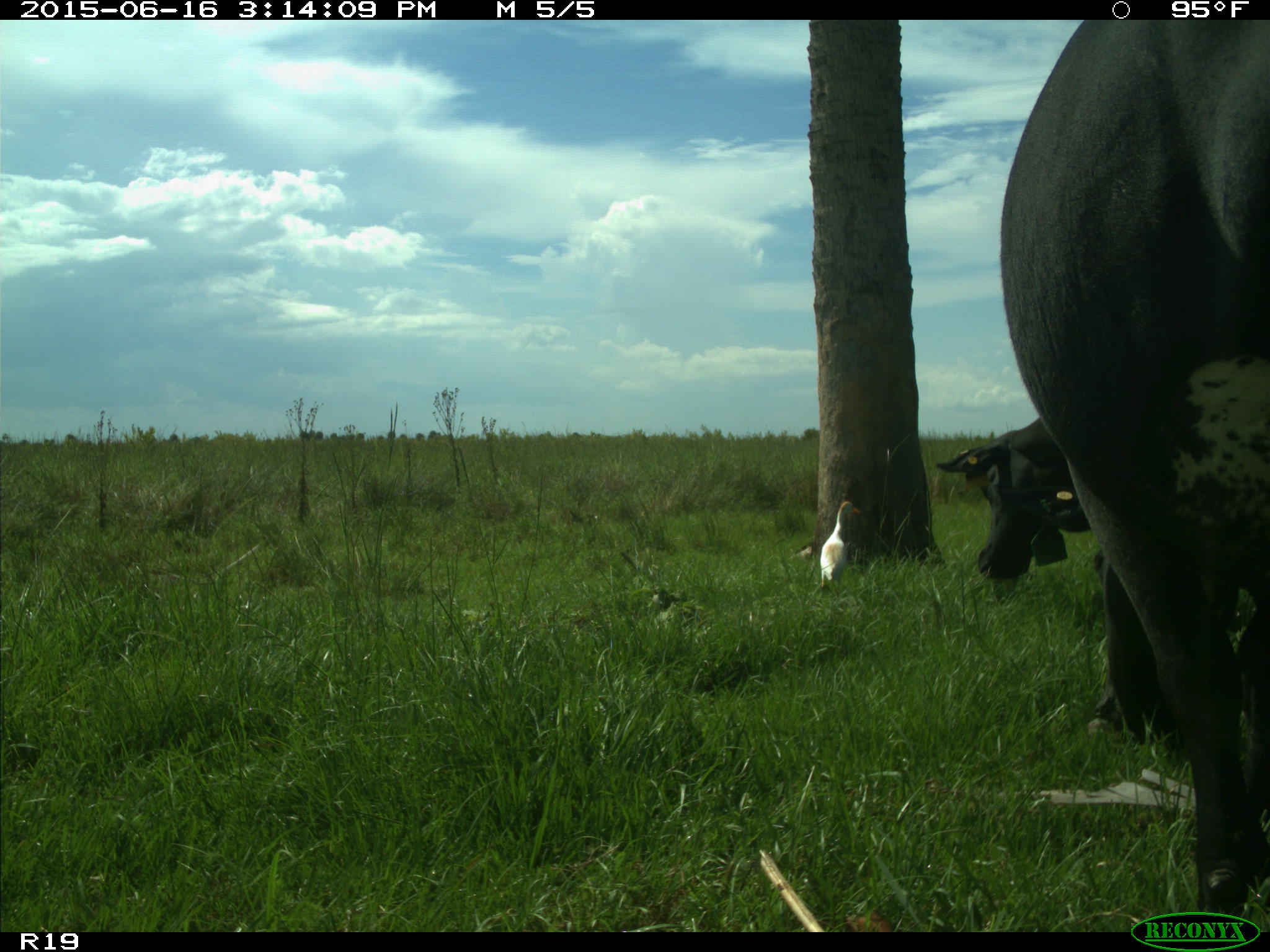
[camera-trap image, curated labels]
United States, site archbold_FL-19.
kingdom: Animalia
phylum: Chordata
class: Mammalia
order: Artiodactyla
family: Bovidae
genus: Bos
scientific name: Bos taurus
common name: domestic cow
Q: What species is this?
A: Bos taurus (domestic cow).